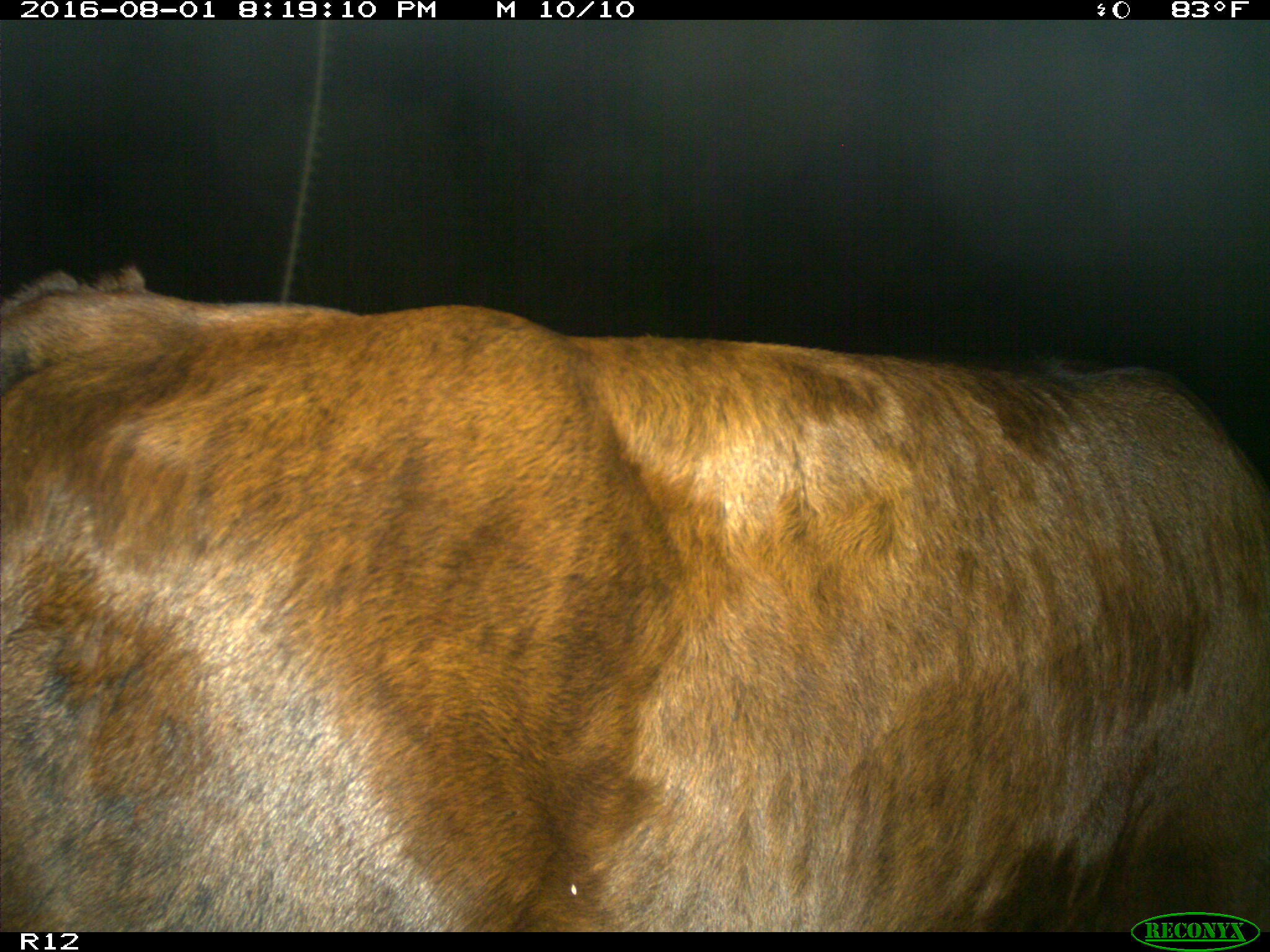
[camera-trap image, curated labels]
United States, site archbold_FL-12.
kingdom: Animalia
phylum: Chordata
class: Mammalia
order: Artiodactyla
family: Bovidae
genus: Bos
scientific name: Bos taurus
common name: domestic cow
Bos taurus (domestic cow).